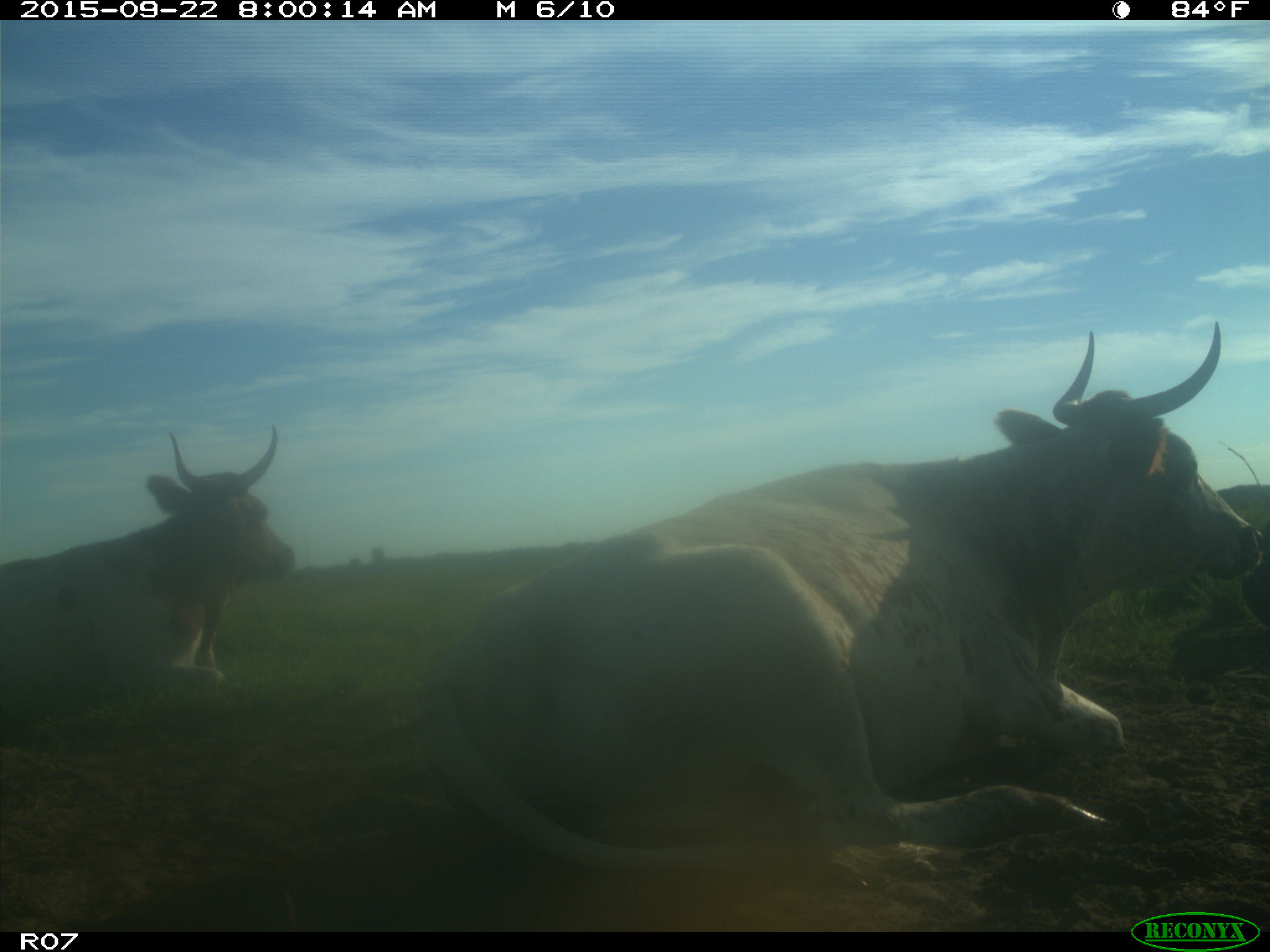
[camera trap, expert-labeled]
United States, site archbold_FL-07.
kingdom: Animalia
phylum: Chordata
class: Mammalia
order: Artiodactyla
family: Bovidae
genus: Bos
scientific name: Bos taurus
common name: domestic cow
Bos taurus (domestic cow).